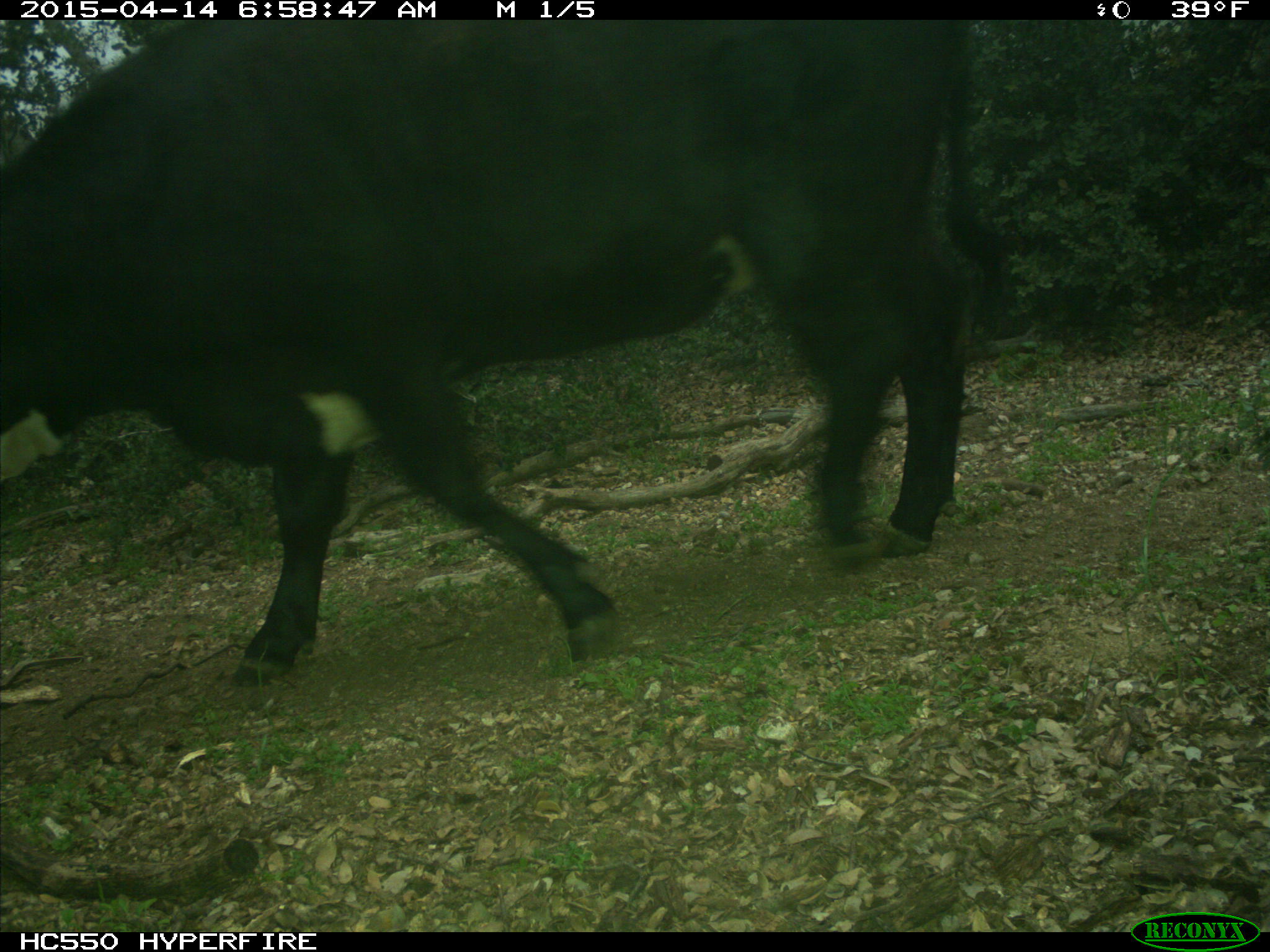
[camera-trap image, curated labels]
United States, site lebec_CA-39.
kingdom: Animalia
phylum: Chordata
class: Mammalia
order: Artiodactyla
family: Bovidae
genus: Bos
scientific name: Bos taurus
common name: domestic cow